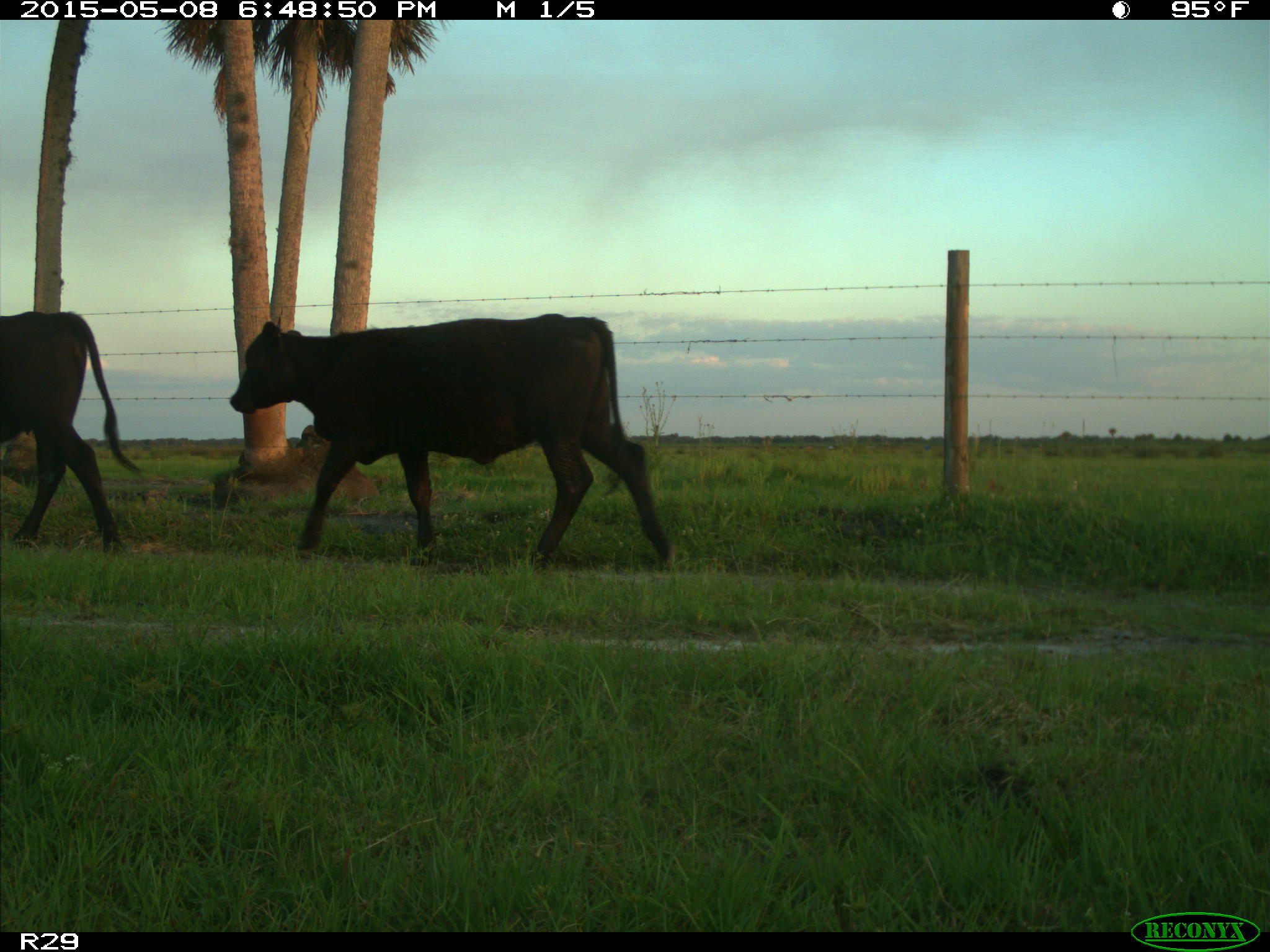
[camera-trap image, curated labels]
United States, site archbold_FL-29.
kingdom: Animalia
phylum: Chordata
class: Mammalia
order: Artiodactyla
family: Bovidae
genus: Bos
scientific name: Bos taurus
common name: domestic cow